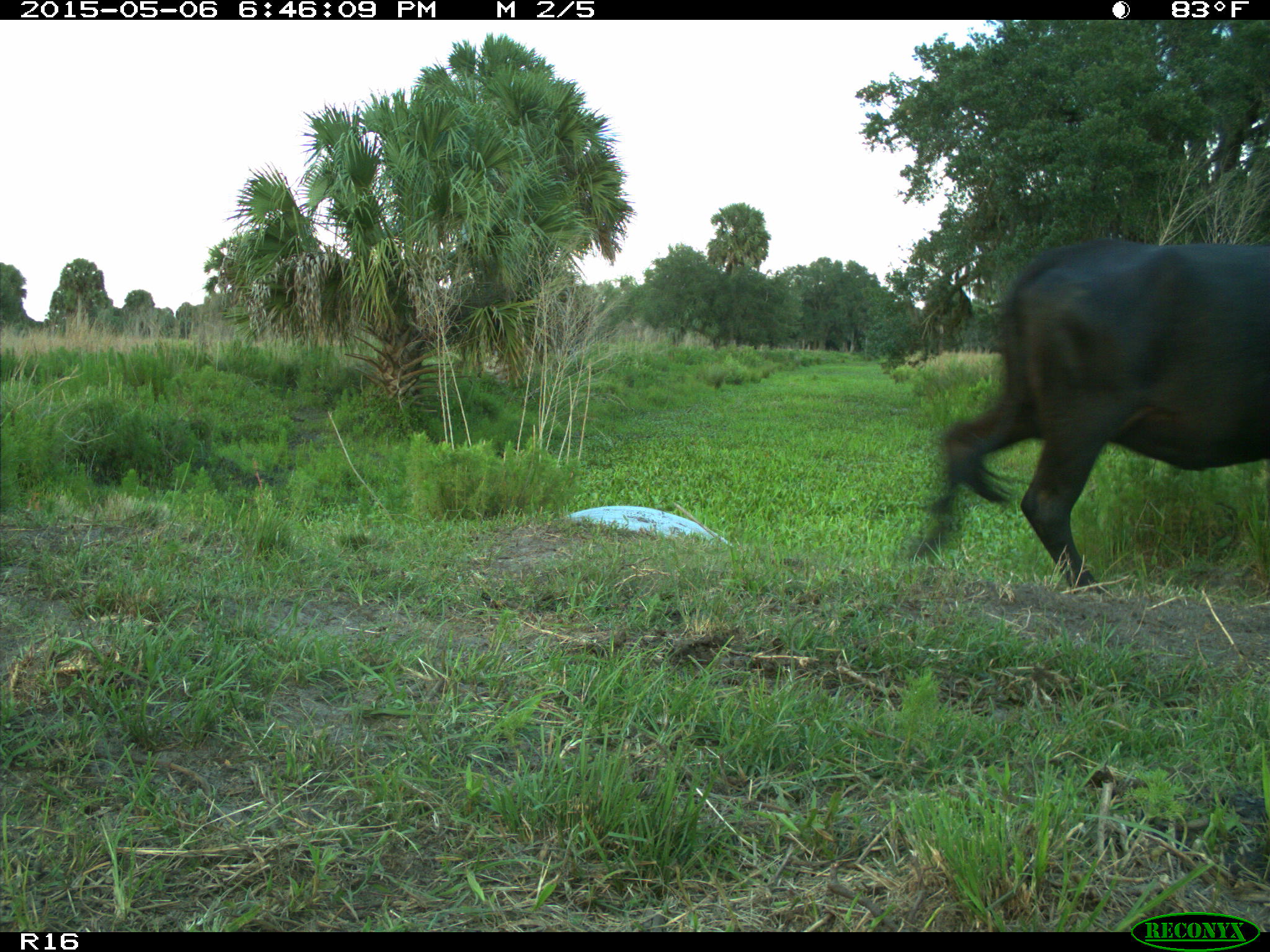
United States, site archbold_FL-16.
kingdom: Animalia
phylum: Chordata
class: Mammalia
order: Artiodactyla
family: Bovidae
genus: Bos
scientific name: Bos taurus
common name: domestic cow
Bos taurus (domestic cow).